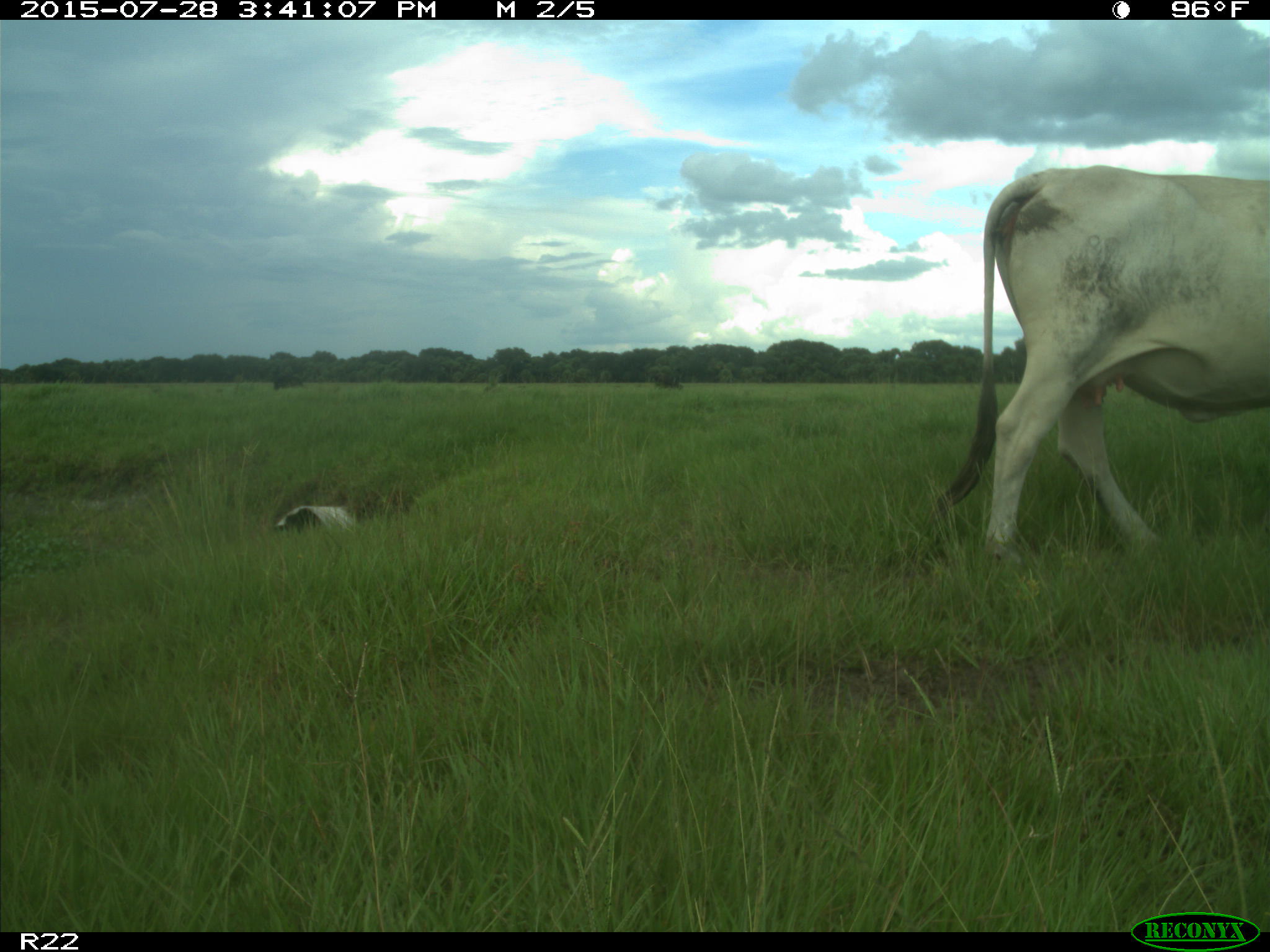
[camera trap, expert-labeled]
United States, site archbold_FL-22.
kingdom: Animalia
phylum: Chordata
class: Mammalia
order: Artiodactyla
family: Bovidae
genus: Bos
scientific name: Bos taurus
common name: domestic cow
Bos taurus (domestic cow).